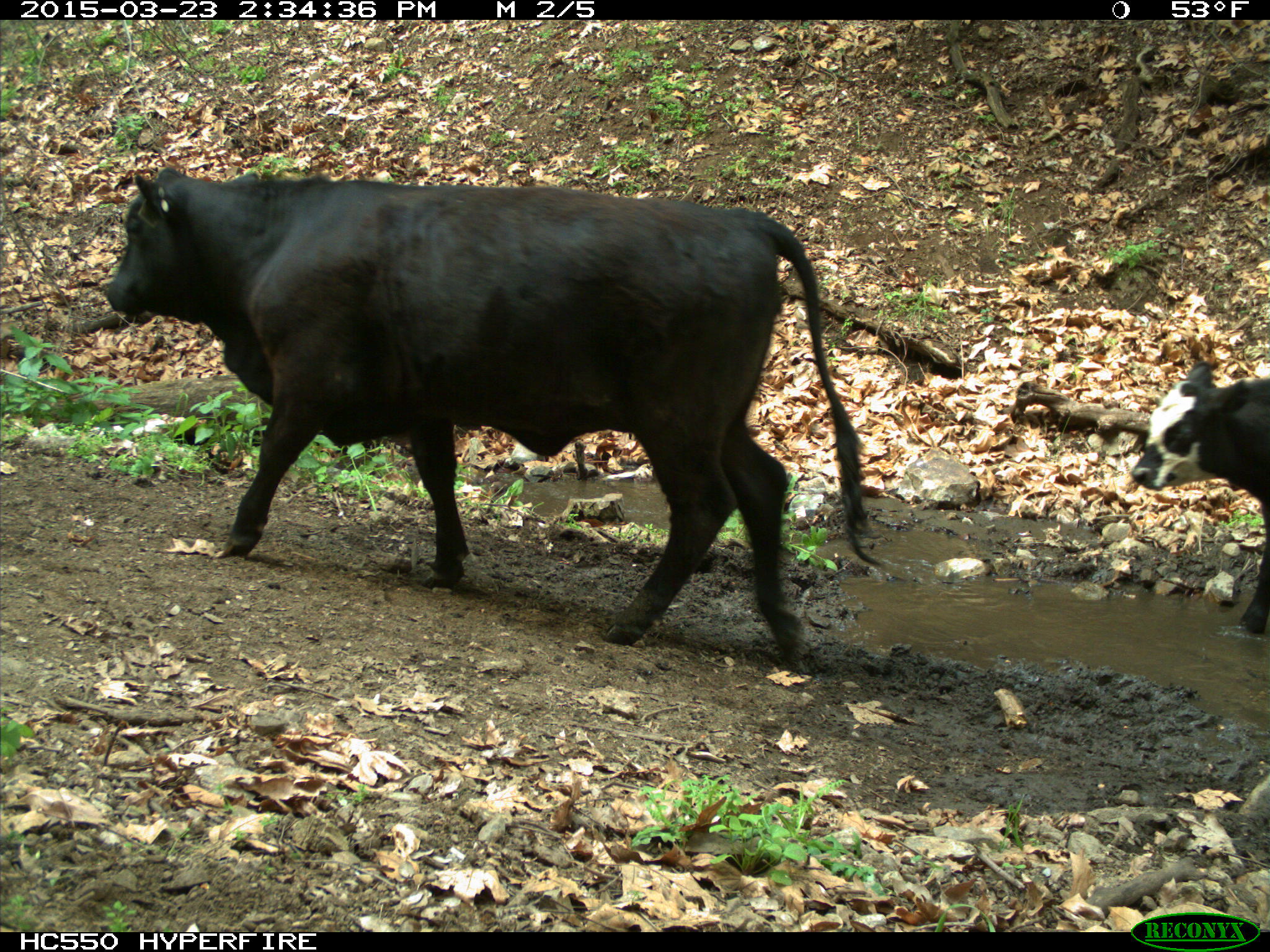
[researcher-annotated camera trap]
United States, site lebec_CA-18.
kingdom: Animalia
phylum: Chordata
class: Mammalia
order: Artiodactyla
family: Bovidae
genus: Bos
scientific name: Bos taurus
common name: domestic cow